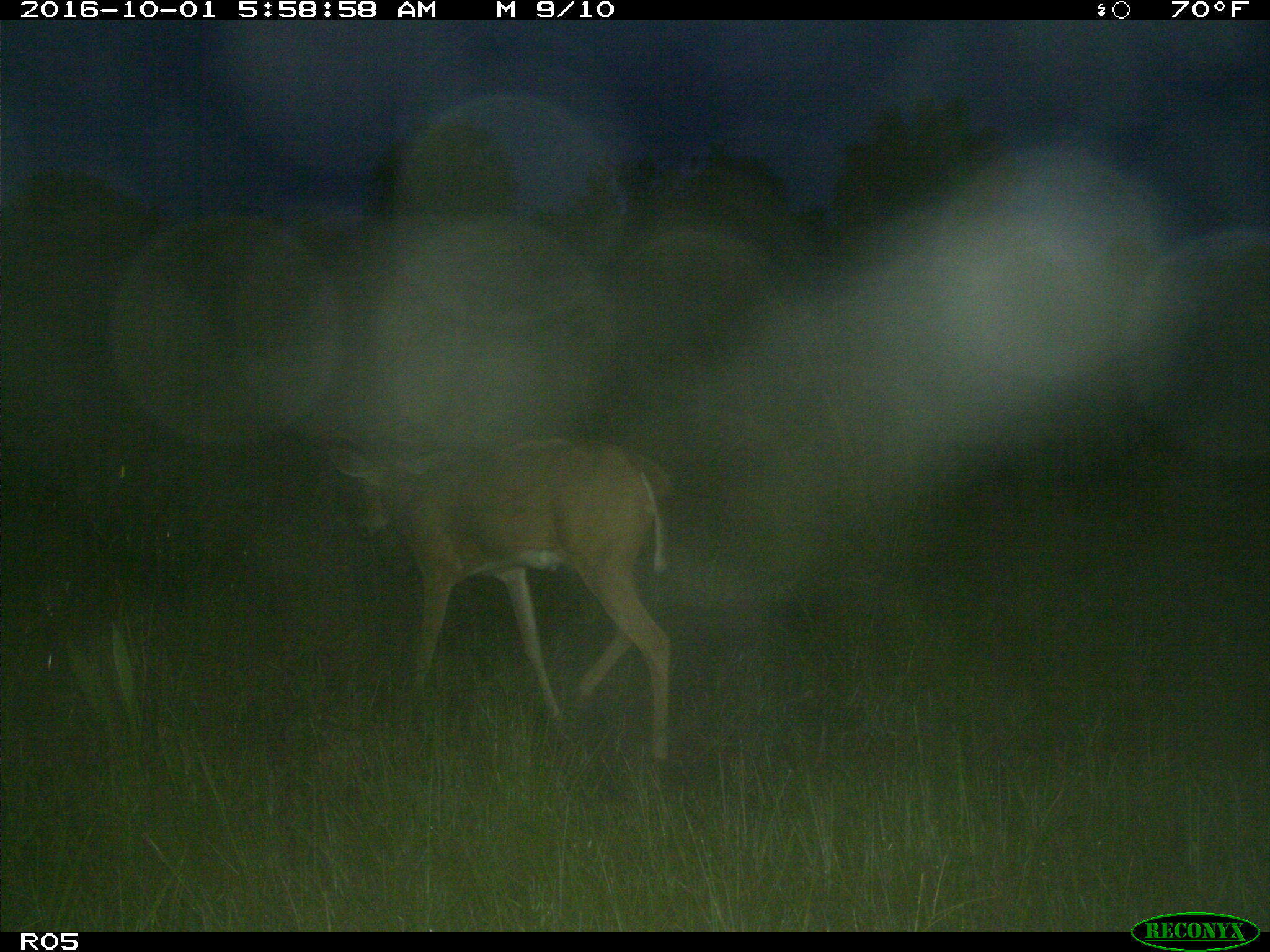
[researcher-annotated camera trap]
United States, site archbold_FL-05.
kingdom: Animalia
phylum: Chordata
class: Mammalia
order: Artiodactyla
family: Cervidae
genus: Odocoileus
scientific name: Odocoileus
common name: deer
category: unidentified deer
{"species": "unidentified deer (deer) (Odocoileus)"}